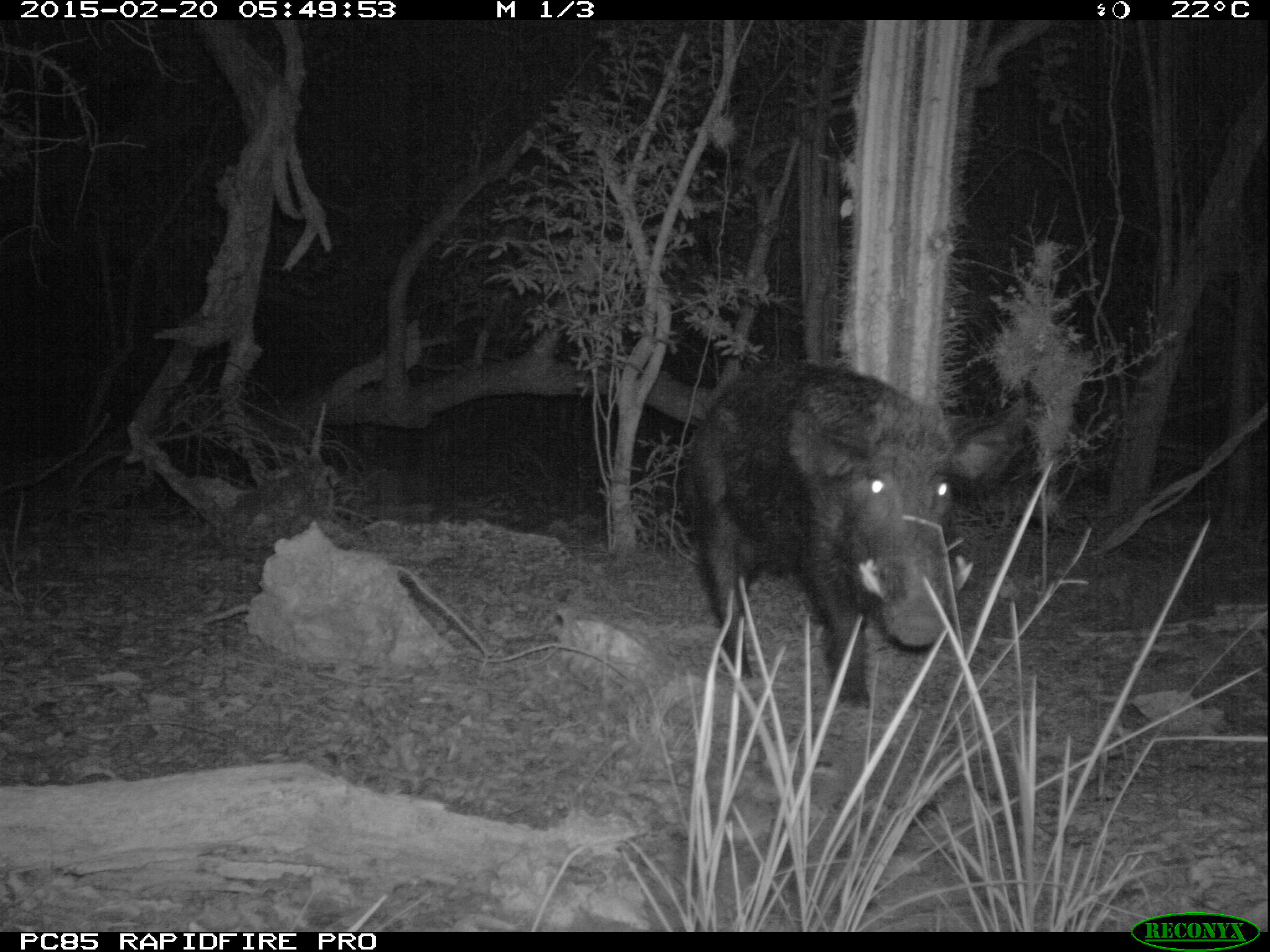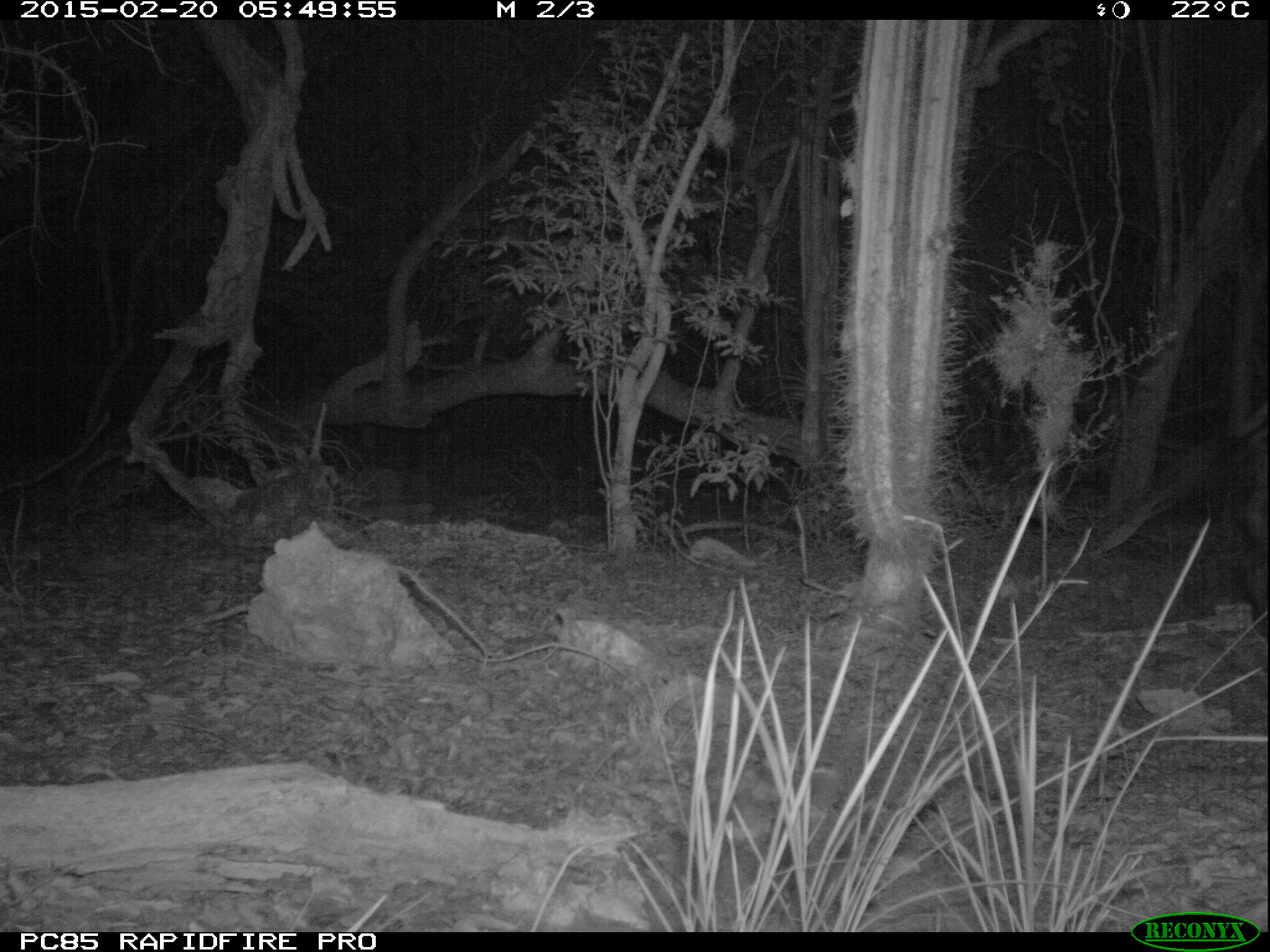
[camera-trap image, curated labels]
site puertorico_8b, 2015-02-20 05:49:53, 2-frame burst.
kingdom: Animalia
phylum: Chordata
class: Mammalia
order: Artiodactyla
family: Suidae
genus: Sus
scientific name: Sus scrofa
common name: pig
Pig (Sus scrofa).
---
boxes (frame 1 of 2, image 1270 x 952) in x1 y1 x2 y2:
pig: 679 357 1024 719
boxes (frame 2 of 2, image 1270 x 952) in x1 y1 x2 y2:
unknown: 1215 405 1270 641